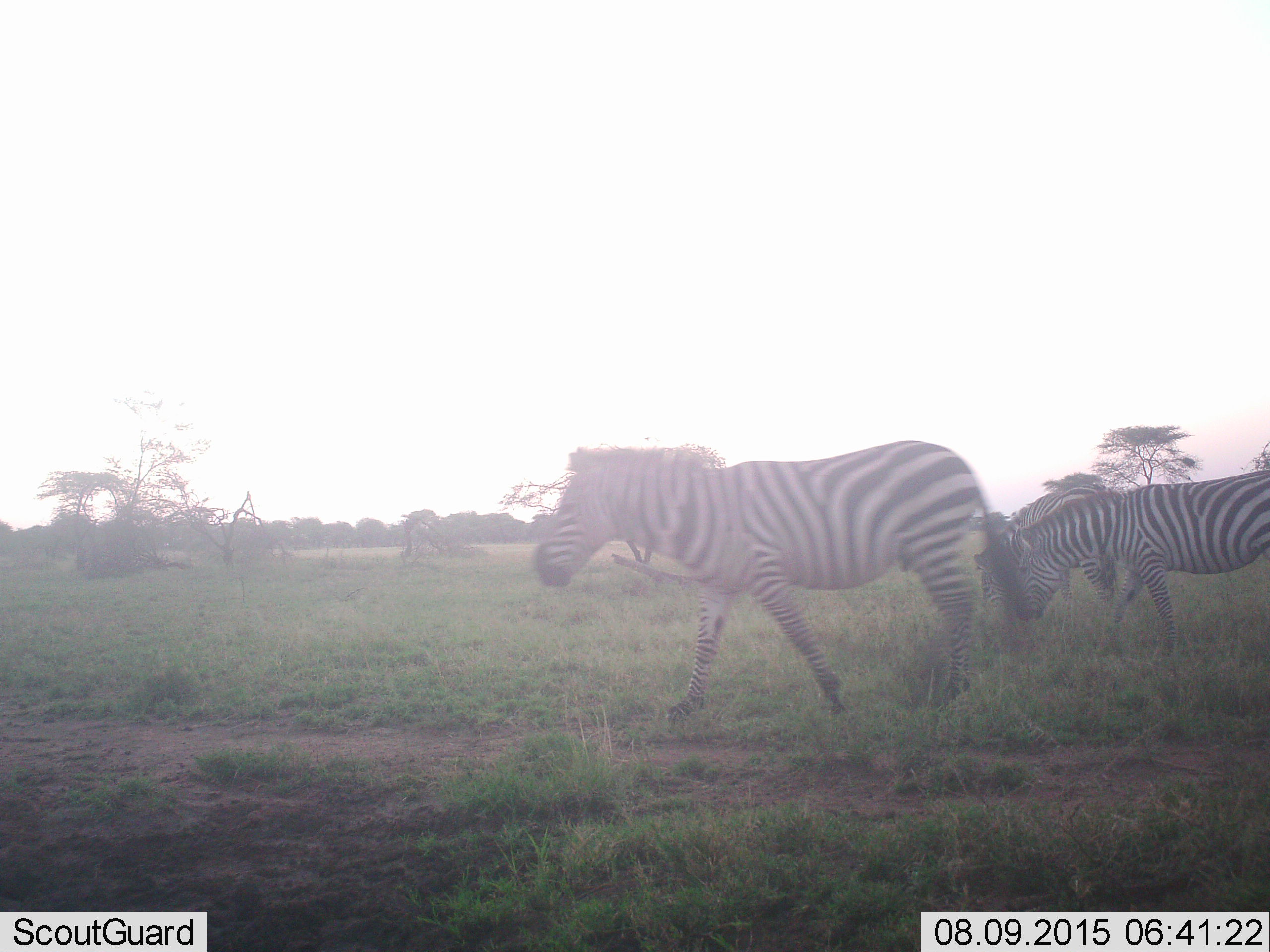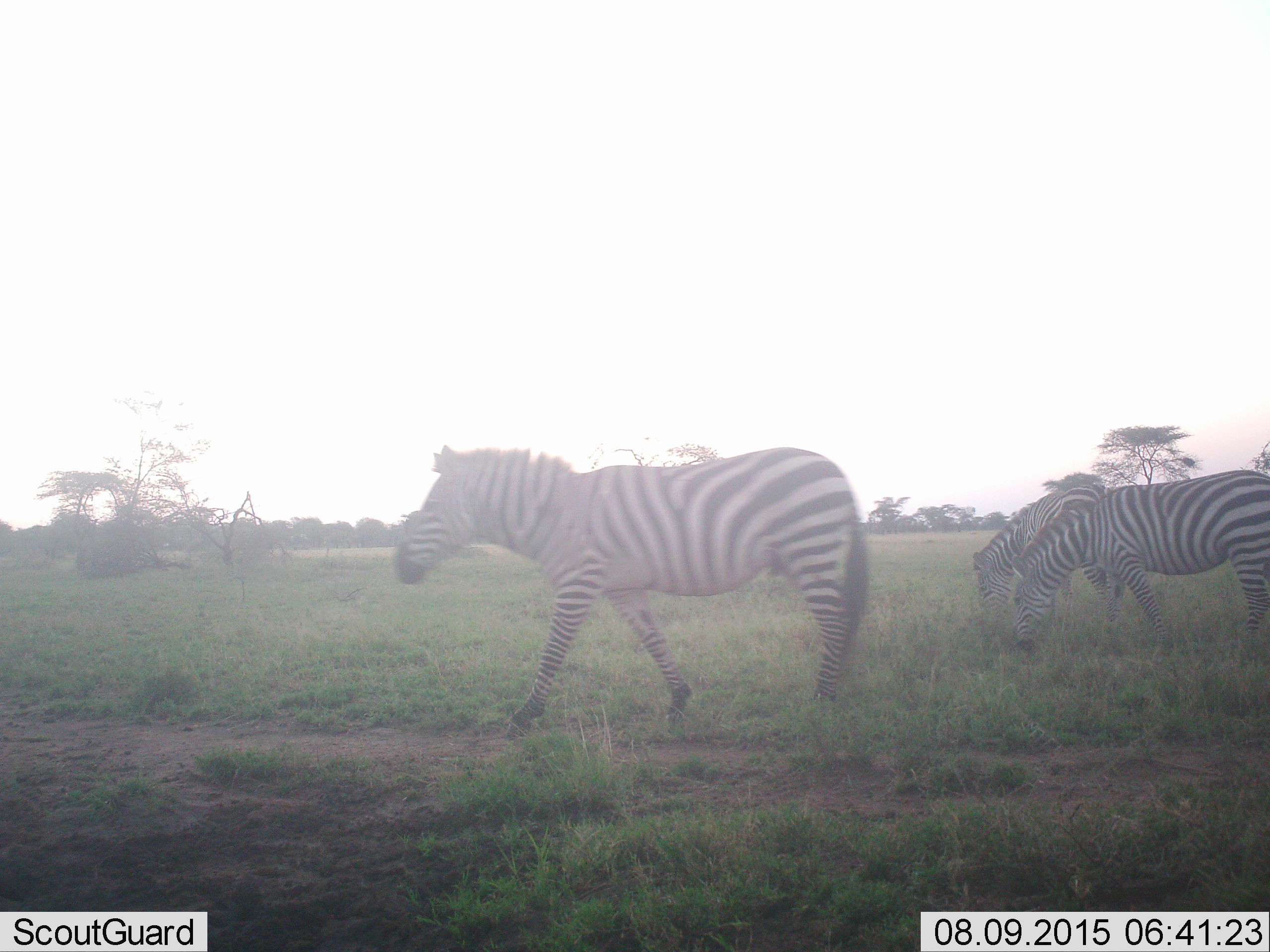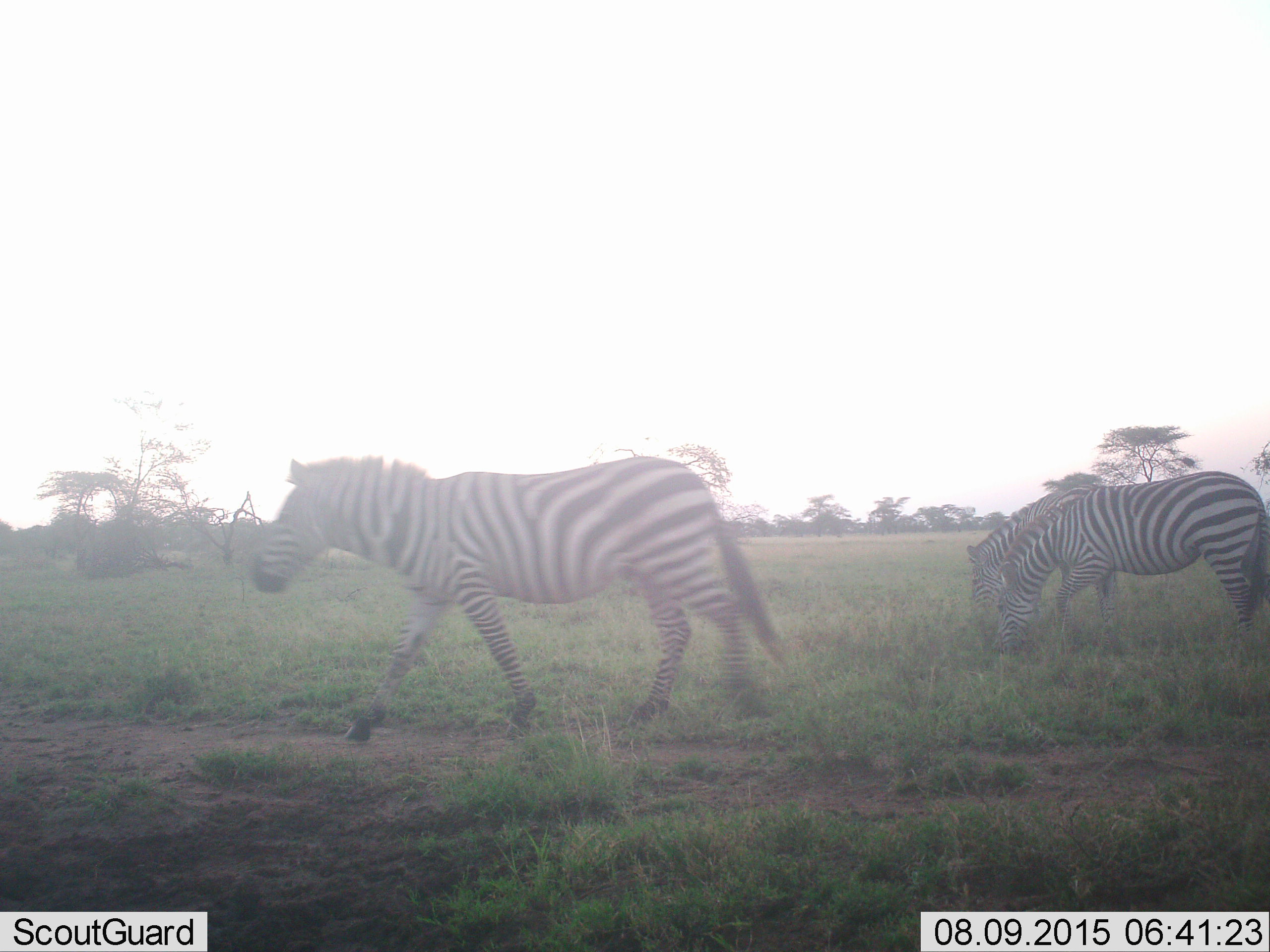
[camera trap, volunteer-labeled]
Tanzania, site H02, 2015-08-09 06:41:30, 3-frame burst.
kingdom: Animalia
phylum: Chordata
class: Mammalia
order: Perissodactyla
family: Equidae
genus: Equus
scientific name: Equus quagga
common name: plains zebra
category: zebra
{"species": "zebra (plains zebra) (Equus quagga)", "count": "3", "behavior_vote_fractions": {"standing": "20%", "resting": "0%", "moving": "90%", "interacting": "0%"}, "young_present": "0%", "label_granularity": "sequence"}